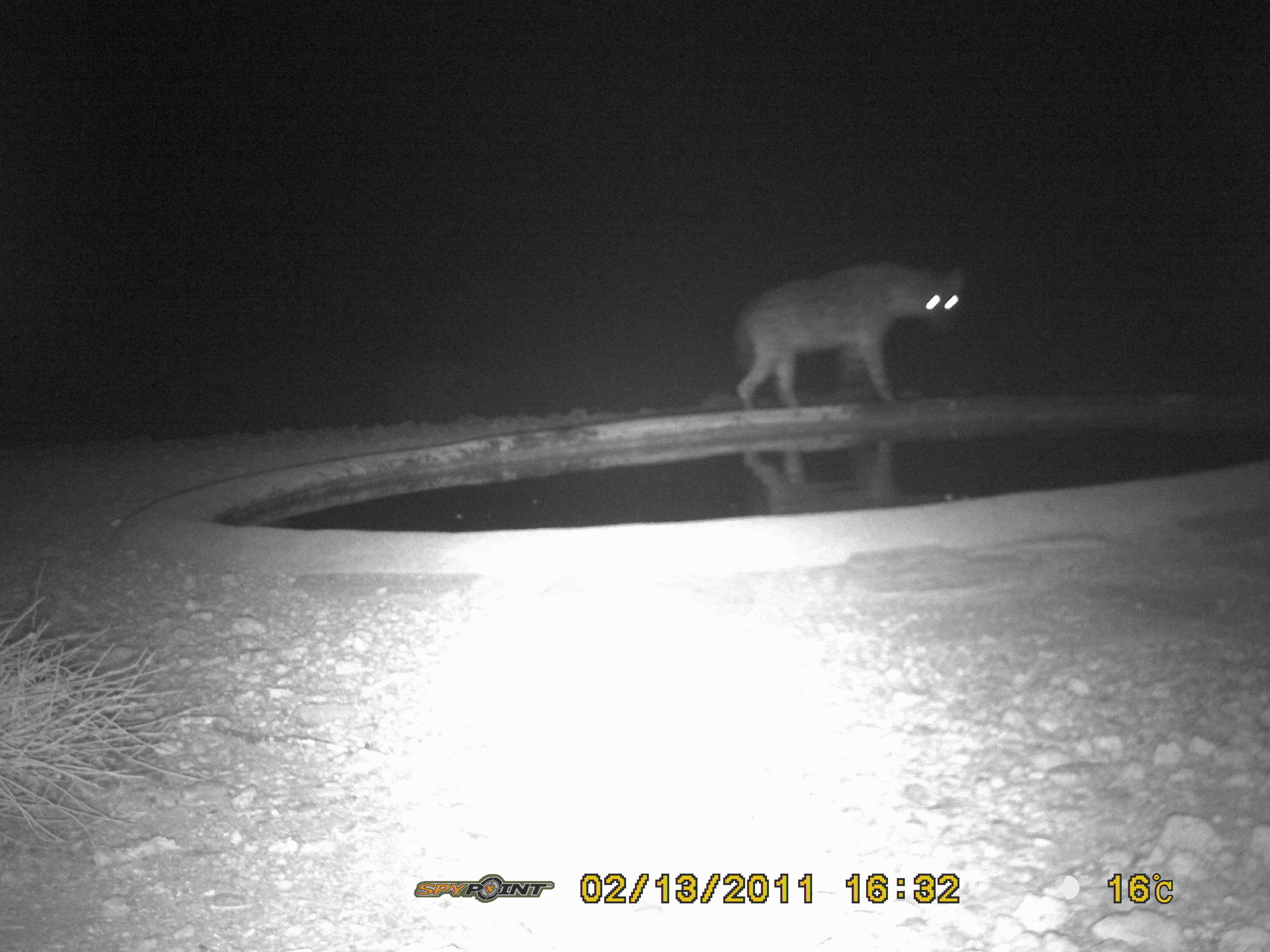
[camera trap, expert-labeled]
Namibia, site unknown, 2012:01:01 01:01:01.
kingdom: Animalia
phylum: Chordata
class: Mammalia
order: Carnivora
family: Hyaenidae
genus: Crocuta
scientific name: Crocuta crocuta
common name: spotted hyena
Crocuta crocuta (spotted hyena).